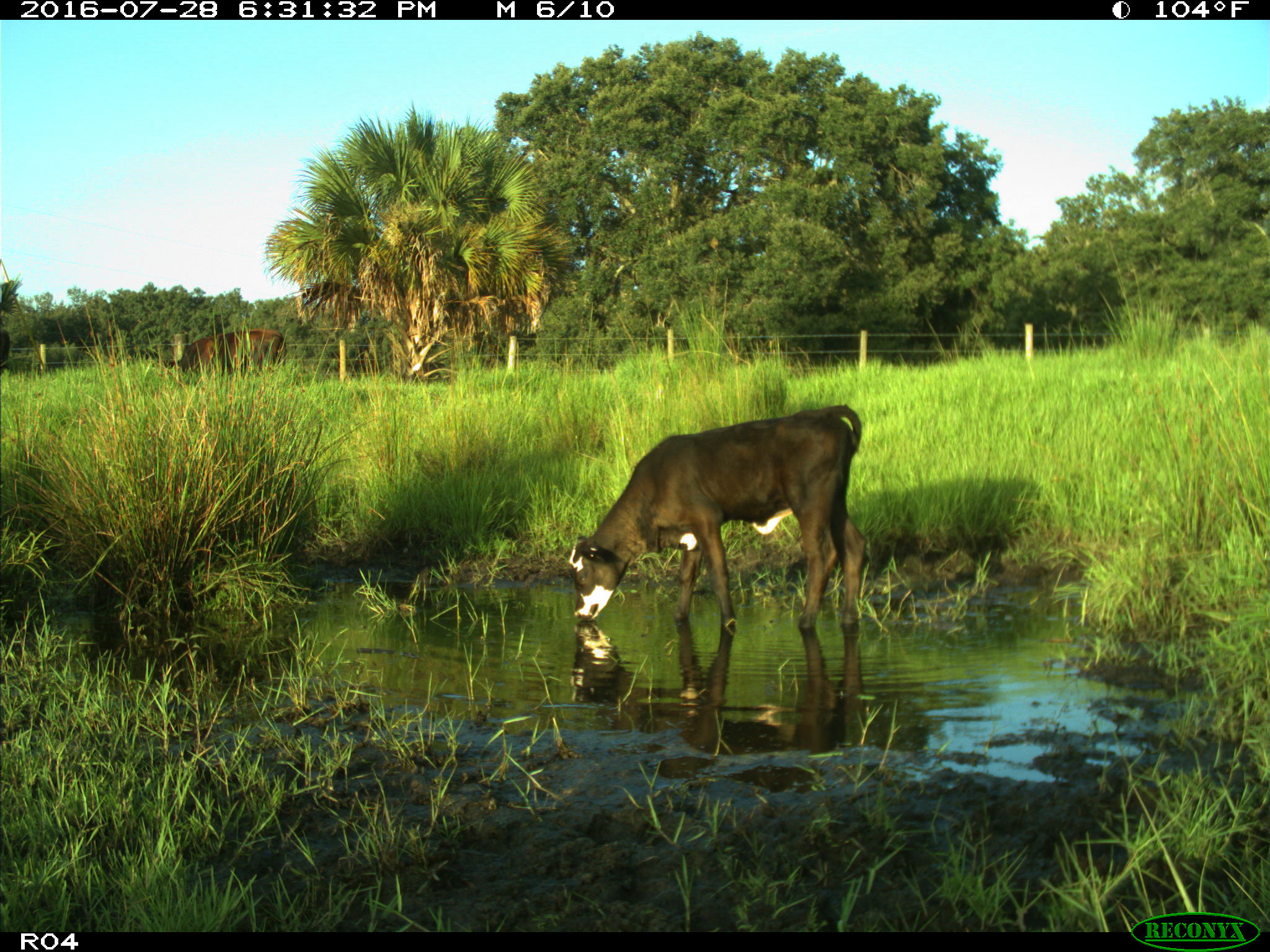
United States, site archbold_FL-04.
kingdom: Animalia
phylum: Chordata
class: Mammalia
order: Artiodactyla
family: Bovidae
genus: Bos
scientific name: Bos taurus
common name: domestic cow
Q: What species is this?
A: Bos taurus (domestic cow).